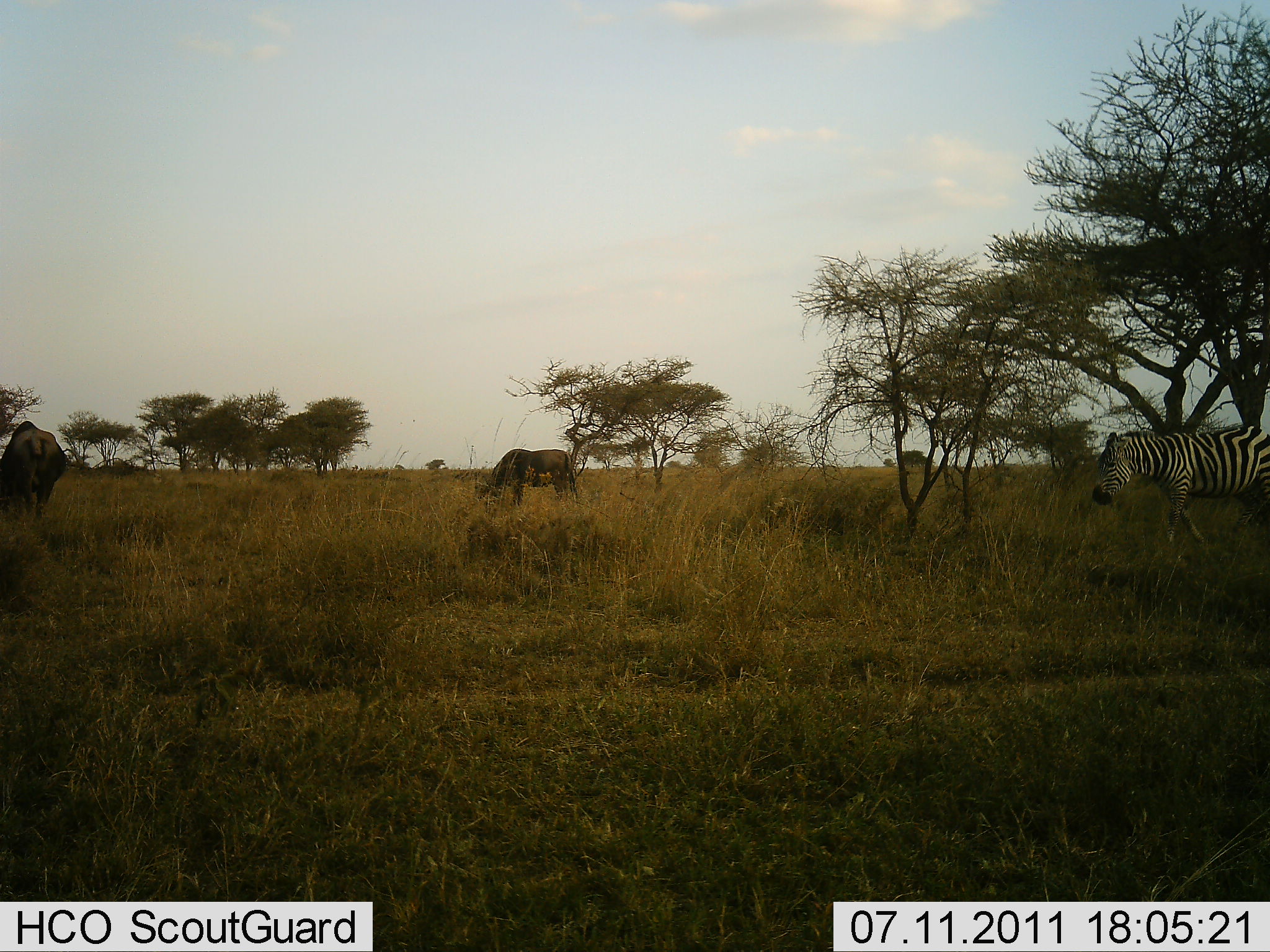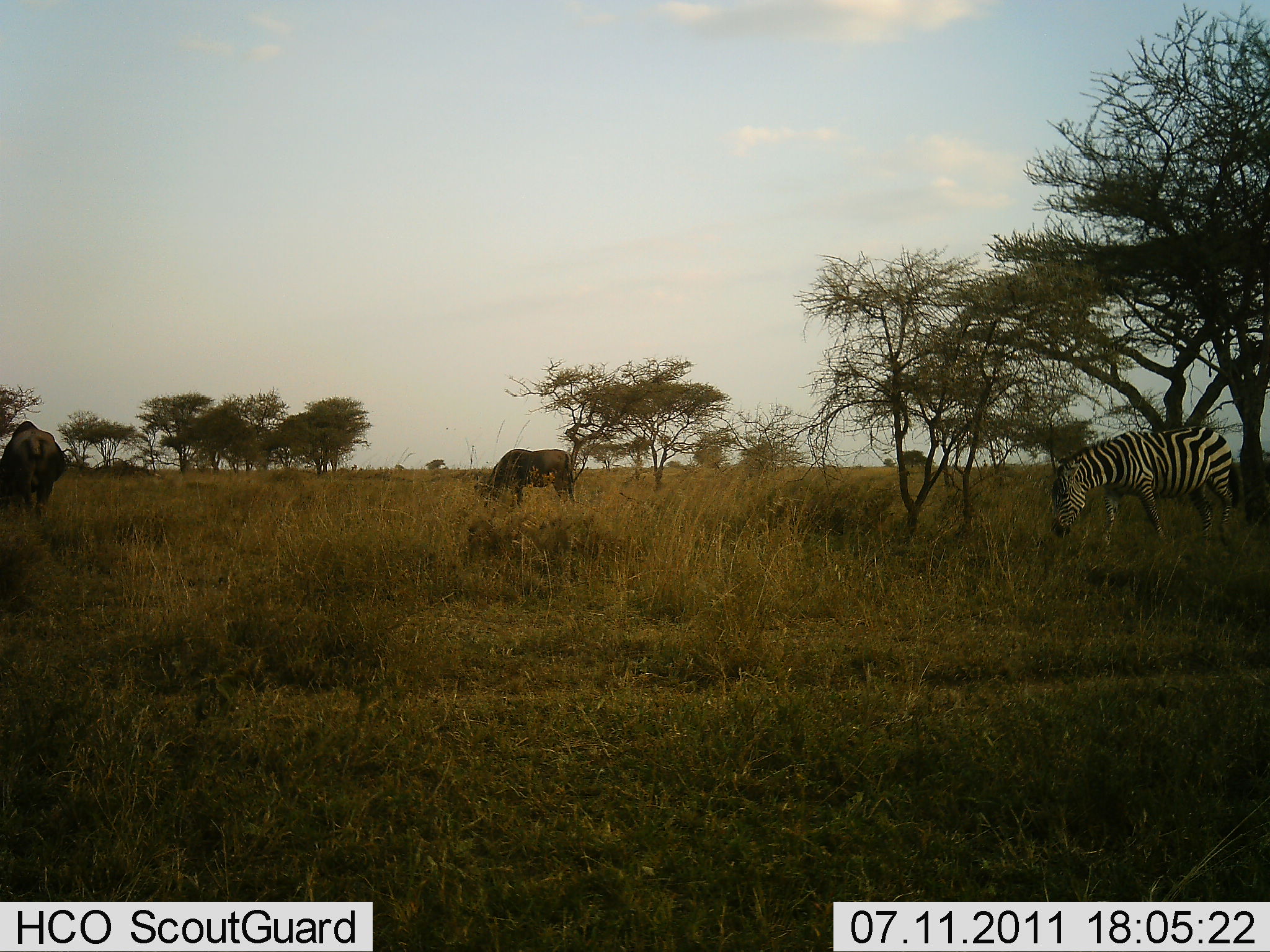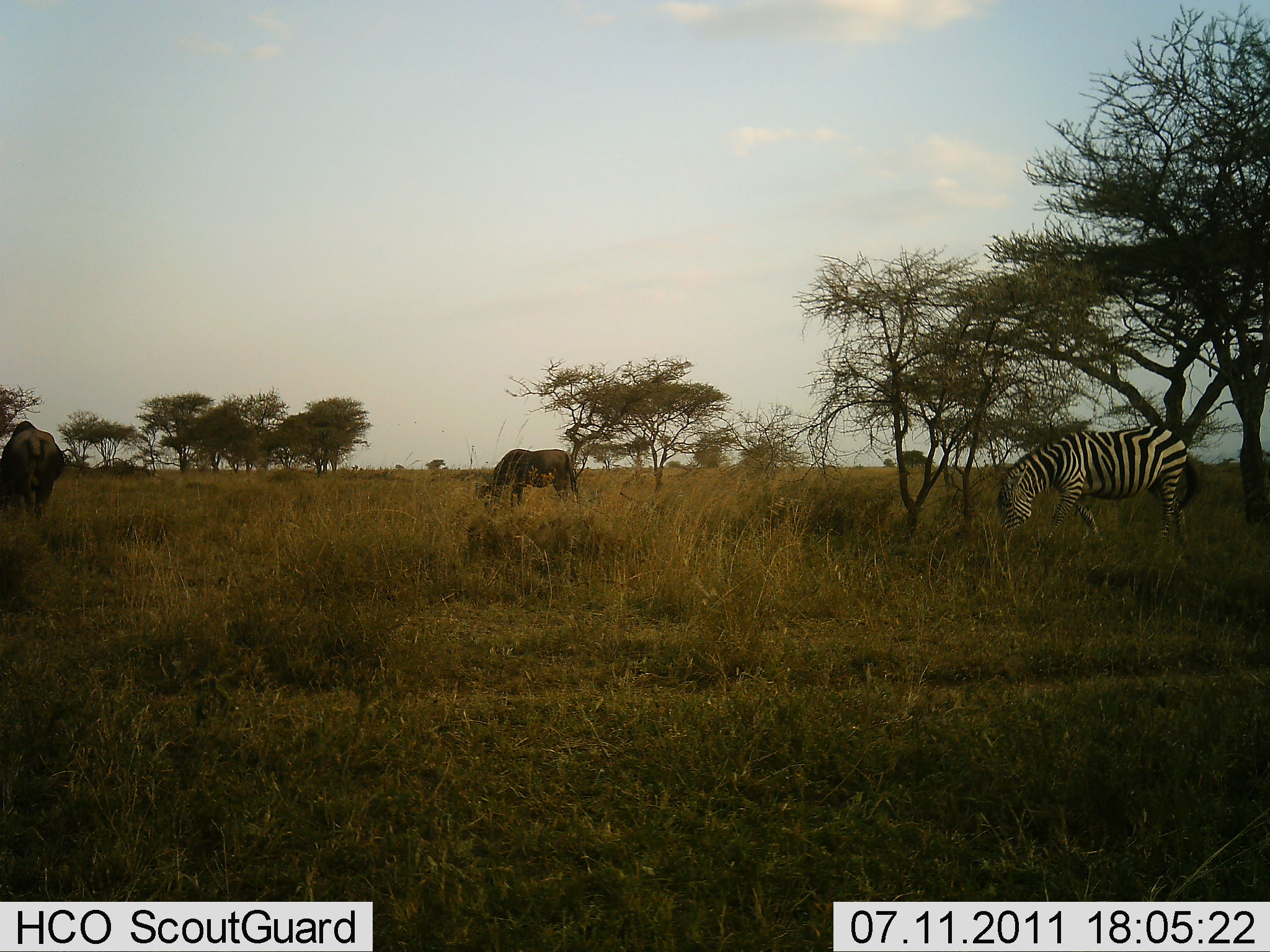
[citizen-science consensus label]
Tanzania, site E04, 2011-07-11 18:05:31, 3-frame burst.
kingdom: Animalia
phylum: Chordata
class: Mammalia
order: Artiodactyla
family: Bovidae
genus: Connochaetes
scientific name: Connochaetes taurinus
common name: blue wildebeest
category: wildebeest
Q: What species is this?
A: Wildebeest (blue wildebeest) (Connochaetes taurinus).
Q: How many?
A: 2.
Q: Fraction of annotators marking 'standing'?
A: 40%.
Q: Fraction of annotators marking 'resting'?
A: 0%.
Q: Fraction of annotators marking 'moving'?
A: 10%.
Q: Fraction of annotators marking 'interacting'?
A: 0%.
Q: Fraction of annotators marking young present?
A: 0%.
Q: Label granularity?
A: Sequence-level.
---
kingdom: Animalia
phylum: Chordata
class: Mammalia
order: Perissodactyla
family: Equidae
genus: Equus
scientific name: Equus quagga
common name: plains zebra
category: zebra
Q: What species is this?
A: Zebra (plains zebra) (Equus quagga).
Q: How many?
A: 1.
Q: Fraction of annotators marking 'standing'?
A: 8%.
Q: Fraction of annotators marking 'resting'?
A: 0%.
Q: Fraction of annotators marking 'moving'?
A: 50%.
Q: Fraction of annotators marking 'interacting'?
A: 0%.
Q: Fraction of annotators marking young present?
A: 0%.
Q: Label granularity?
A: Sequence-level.